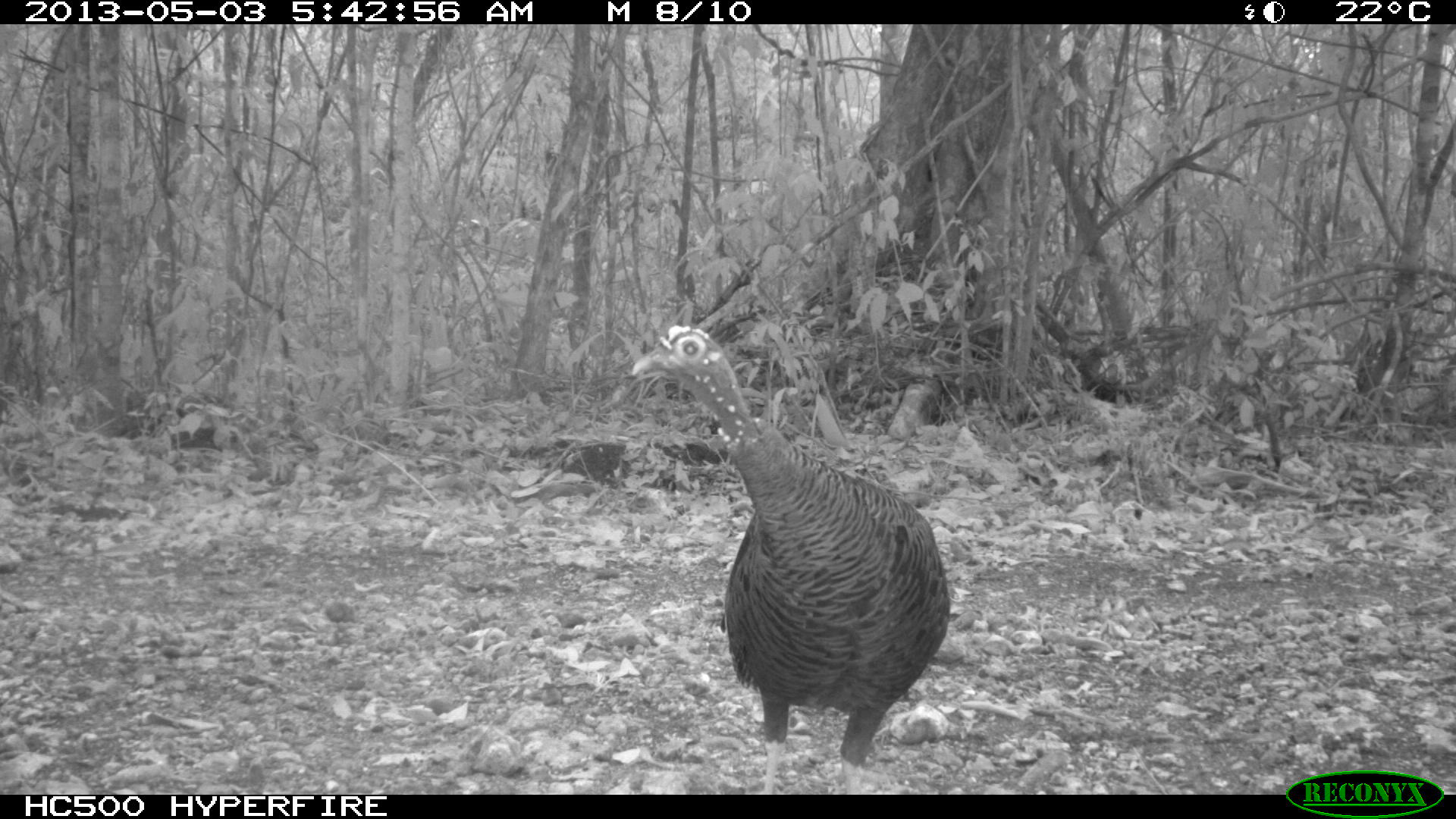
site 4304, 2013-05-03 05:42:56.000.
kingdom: Animalia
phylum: Chordata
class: Aves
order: Galliformes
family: Phasianidae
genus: Meleagris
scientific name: Meleagris ocellata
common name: ocellated turkey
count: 1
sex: female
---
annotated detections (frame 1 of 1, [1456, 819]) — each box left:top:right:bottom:
meleagris ocellata: 628:322:953:795